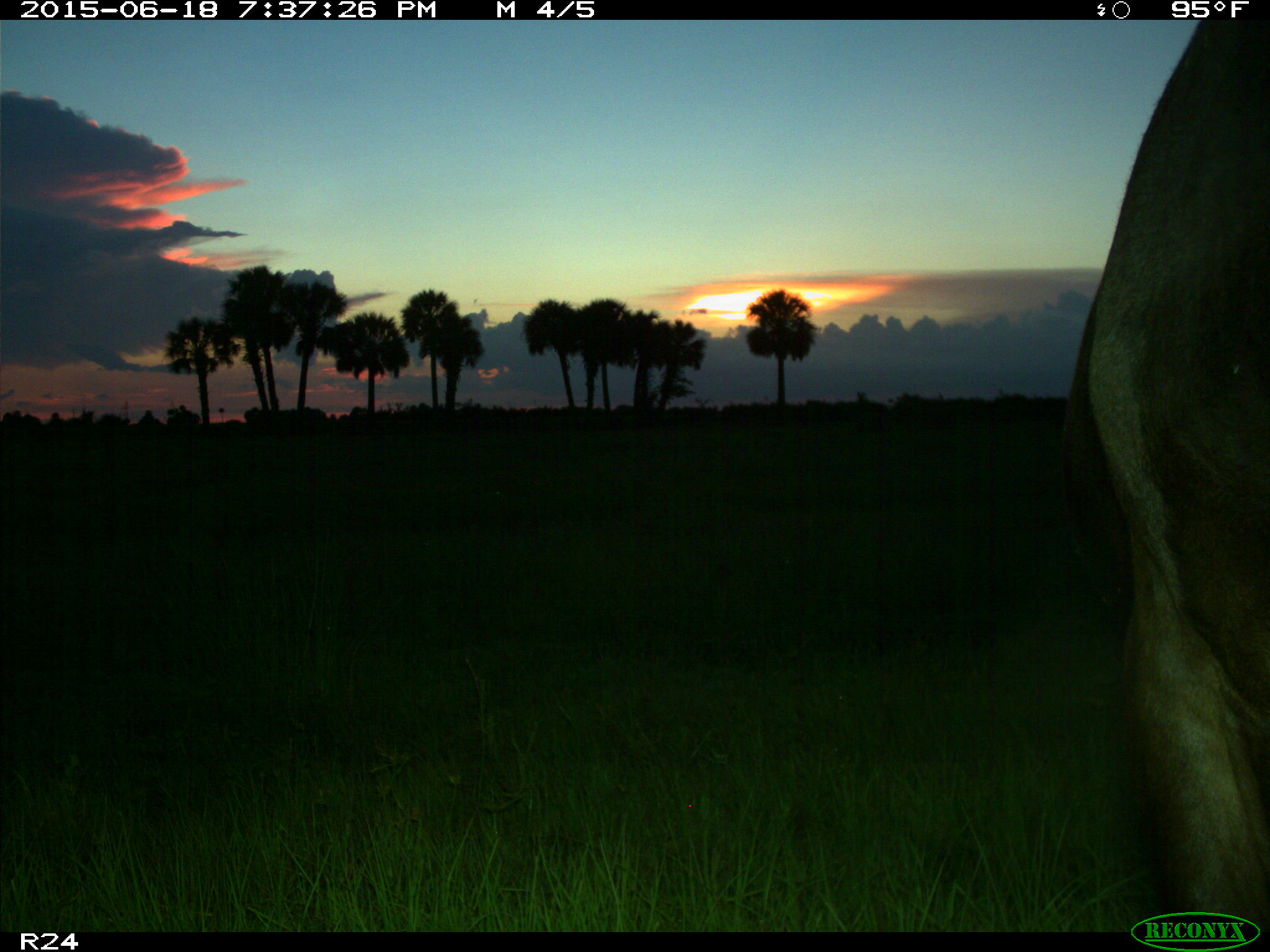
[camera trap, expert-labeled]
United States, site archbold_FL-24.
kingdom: Animalia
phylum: Chordata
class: Mammalia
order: Artiodactyla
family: Bovidae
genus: Bos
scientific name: Bos taurus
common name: domestic cow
Bos taurus (domestic cow).